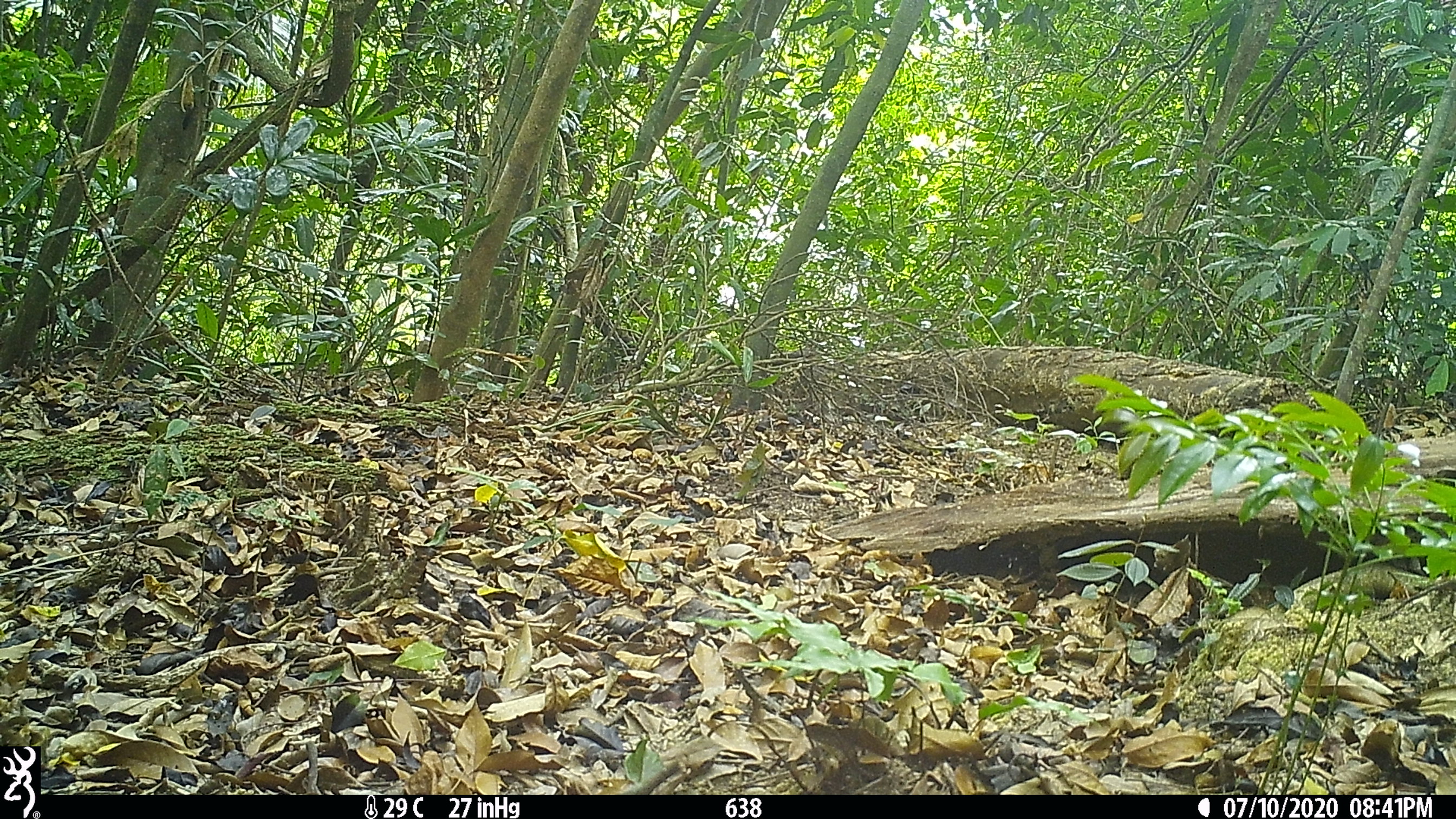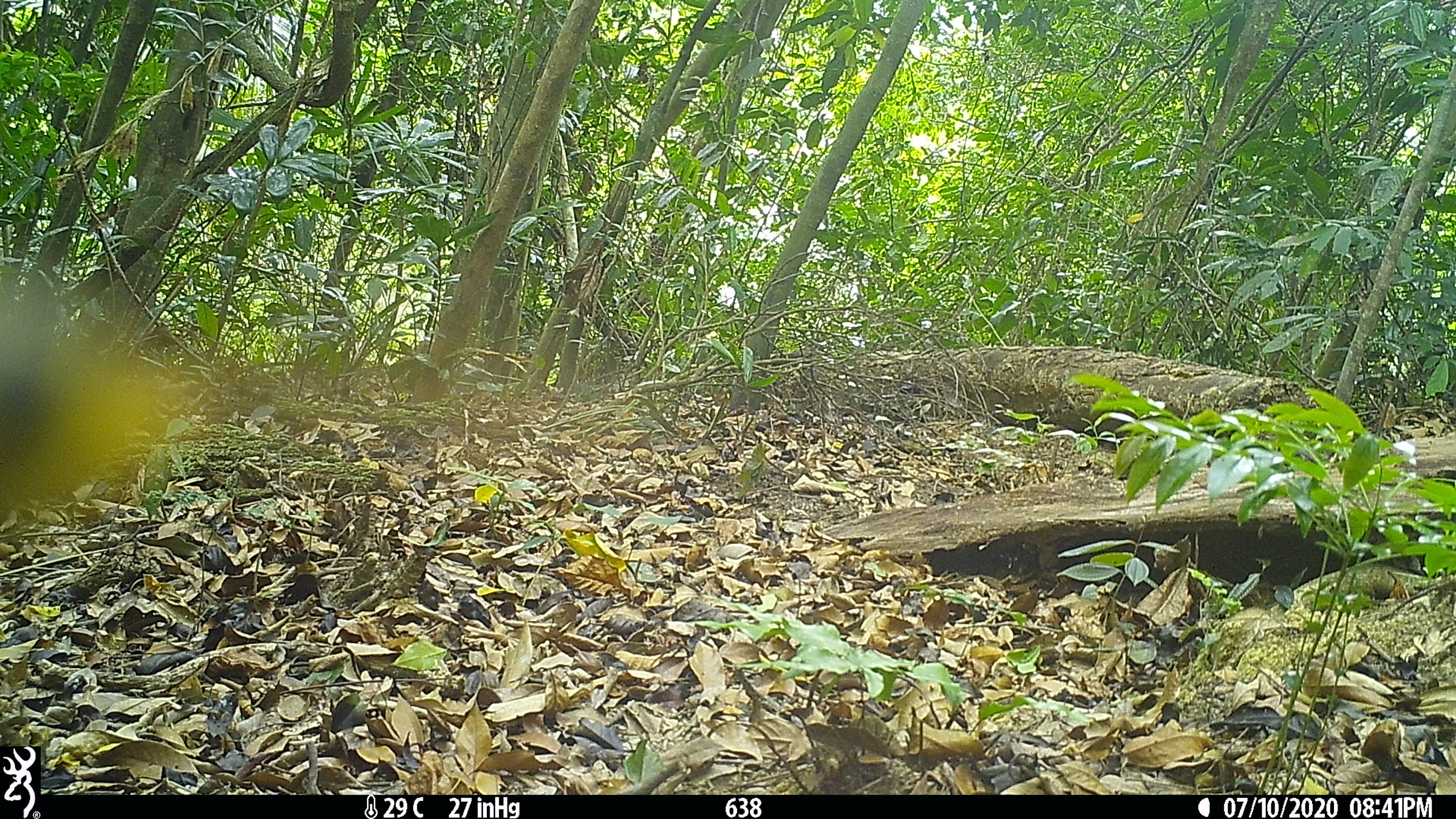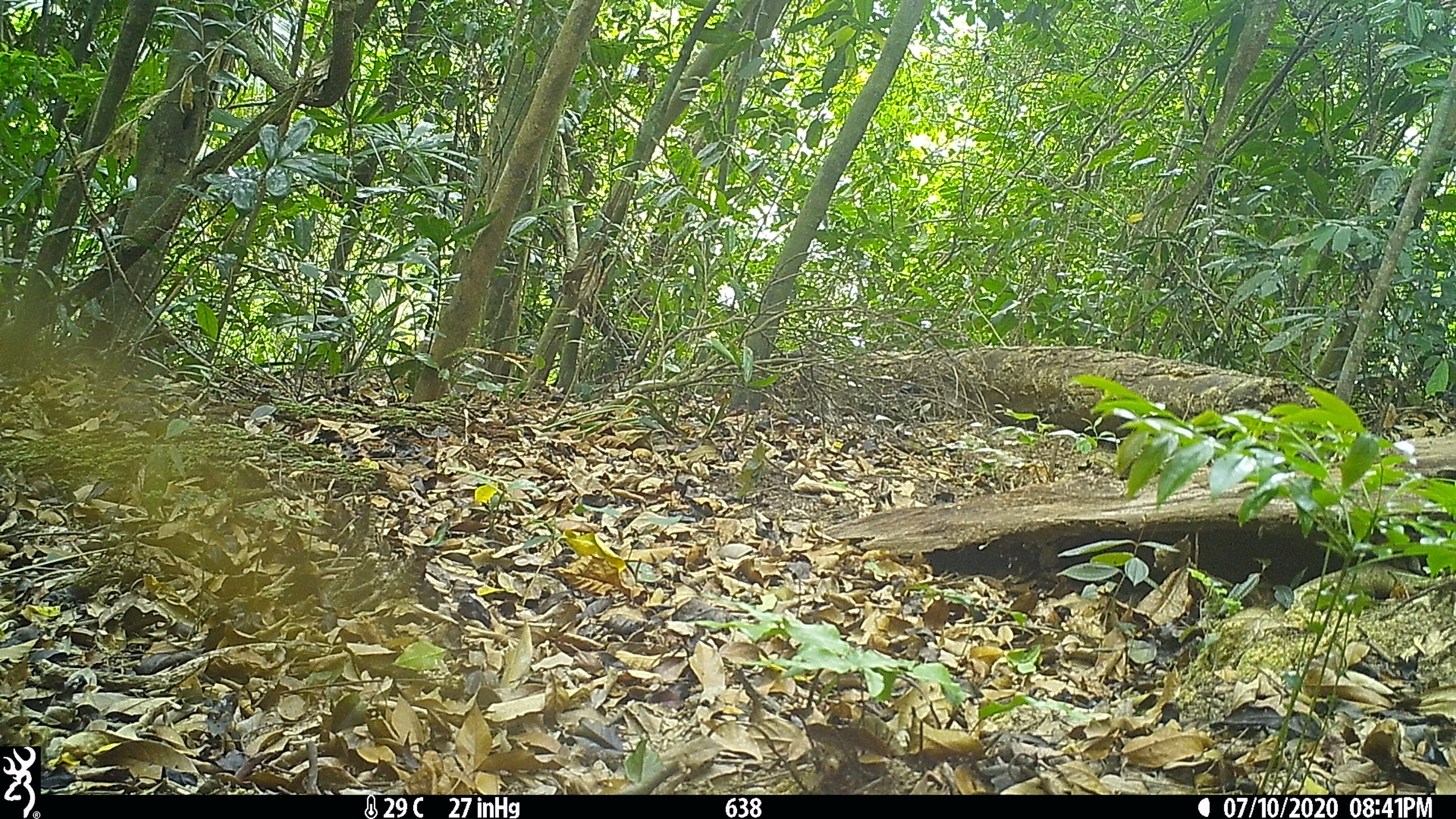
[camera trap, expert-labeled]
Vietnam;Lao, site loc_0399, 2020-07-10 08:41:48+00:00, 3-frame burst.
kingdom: Animalia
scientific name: Animalia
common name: animal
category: unidentified animal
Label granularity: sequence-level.